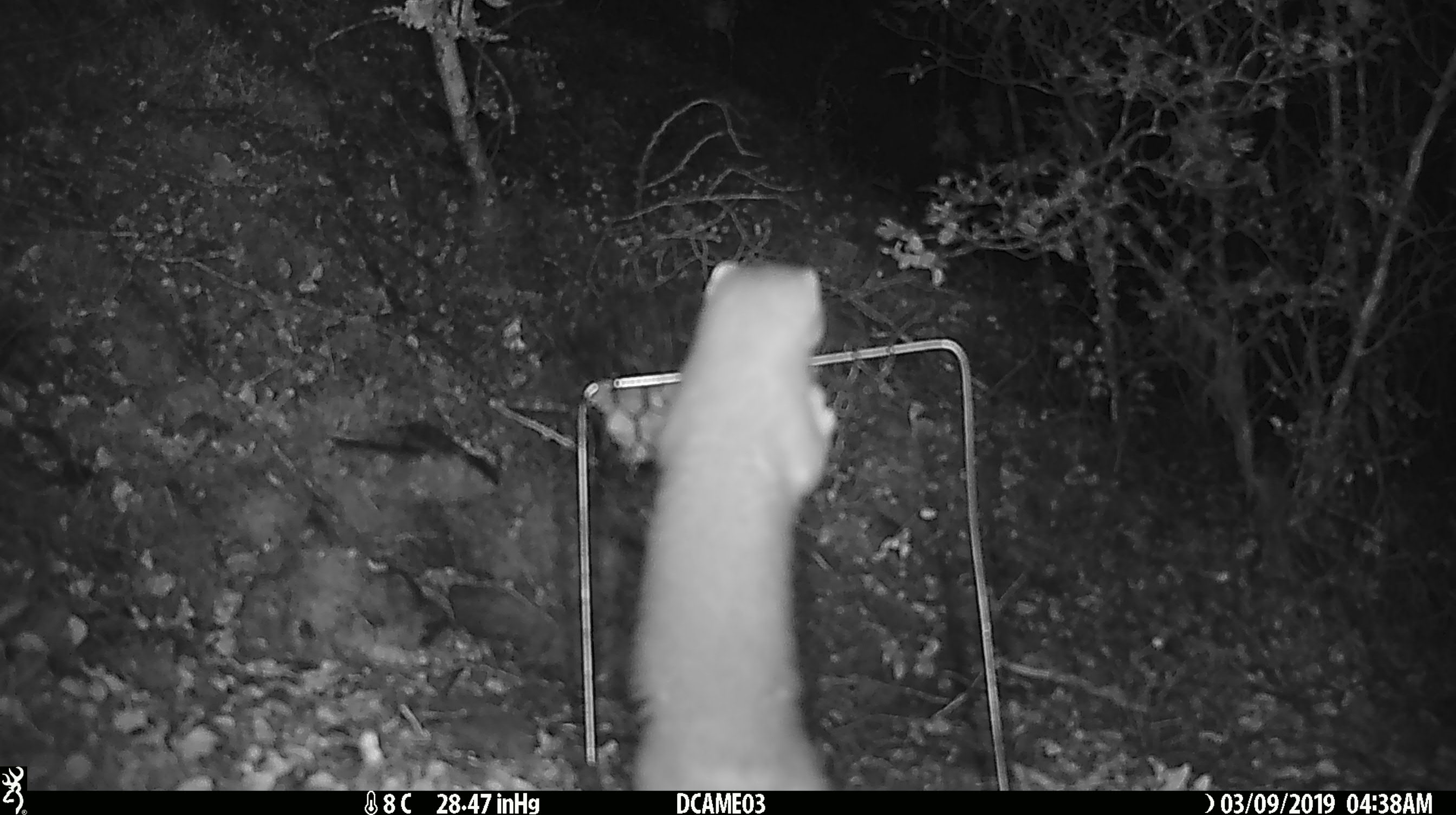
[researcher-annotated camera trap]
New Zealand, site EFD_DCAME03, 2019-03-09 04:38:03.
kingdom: Animalia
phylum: Chordata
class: Mammalia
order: Carnivora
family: Mustelidae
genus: Mustela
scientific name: Mustela erminea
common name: stoat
Stoat (Mustela erminea).